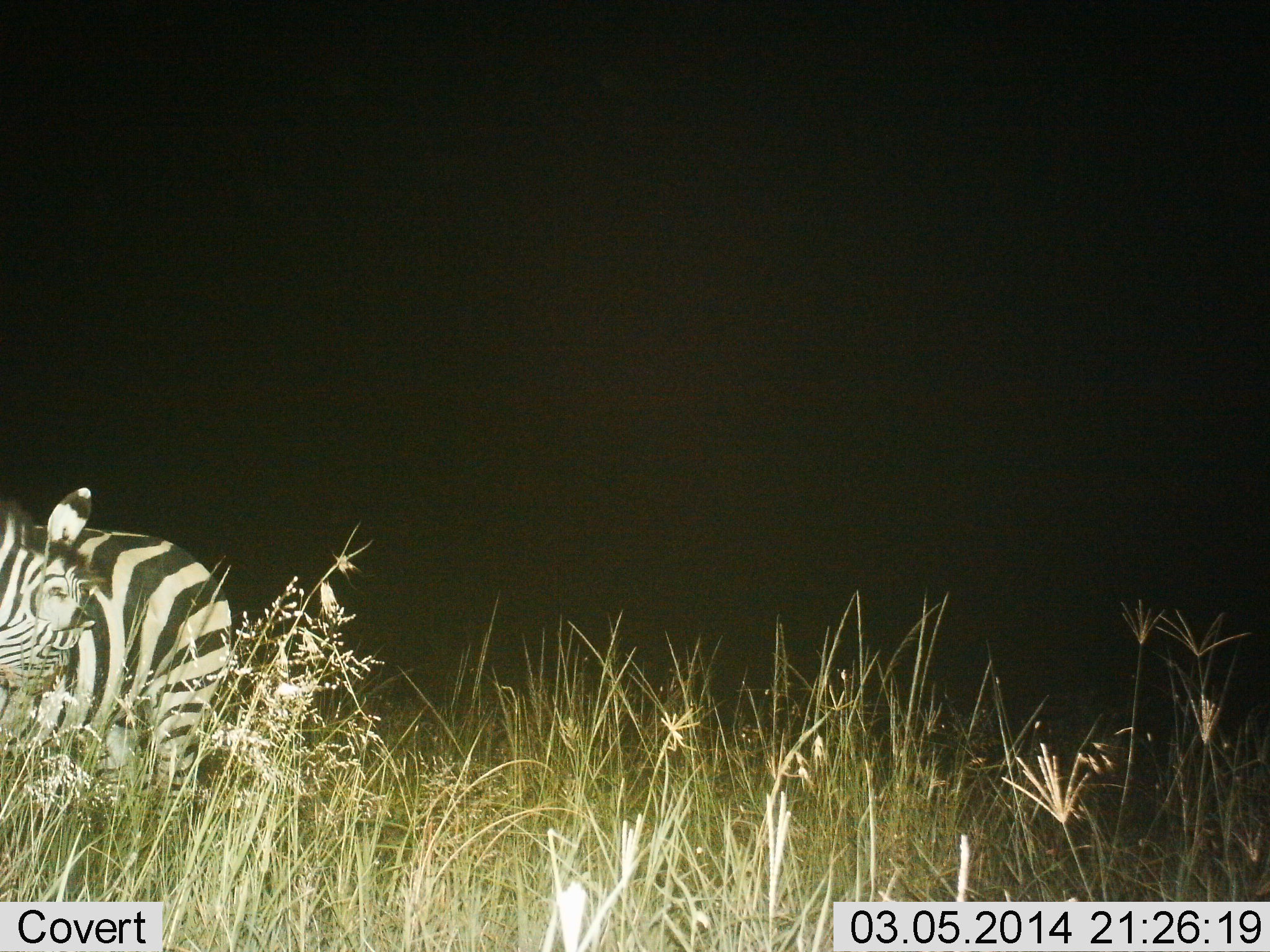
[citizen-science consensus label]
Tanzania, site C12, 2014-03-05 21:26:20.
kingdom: Animalia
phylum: Chordata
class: Mammalia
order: Perissodactyla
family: Equidae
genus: Equus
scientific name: Equus quagga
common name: plains zebra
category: zebra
Zebra (plains zebra) (Equus quagga), count 1. Behavior (volunteer vote fractions): standing 90%, resting 0%, moving 0%, interacting 0%. Young present (vote fraction): 0%. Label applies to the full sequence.